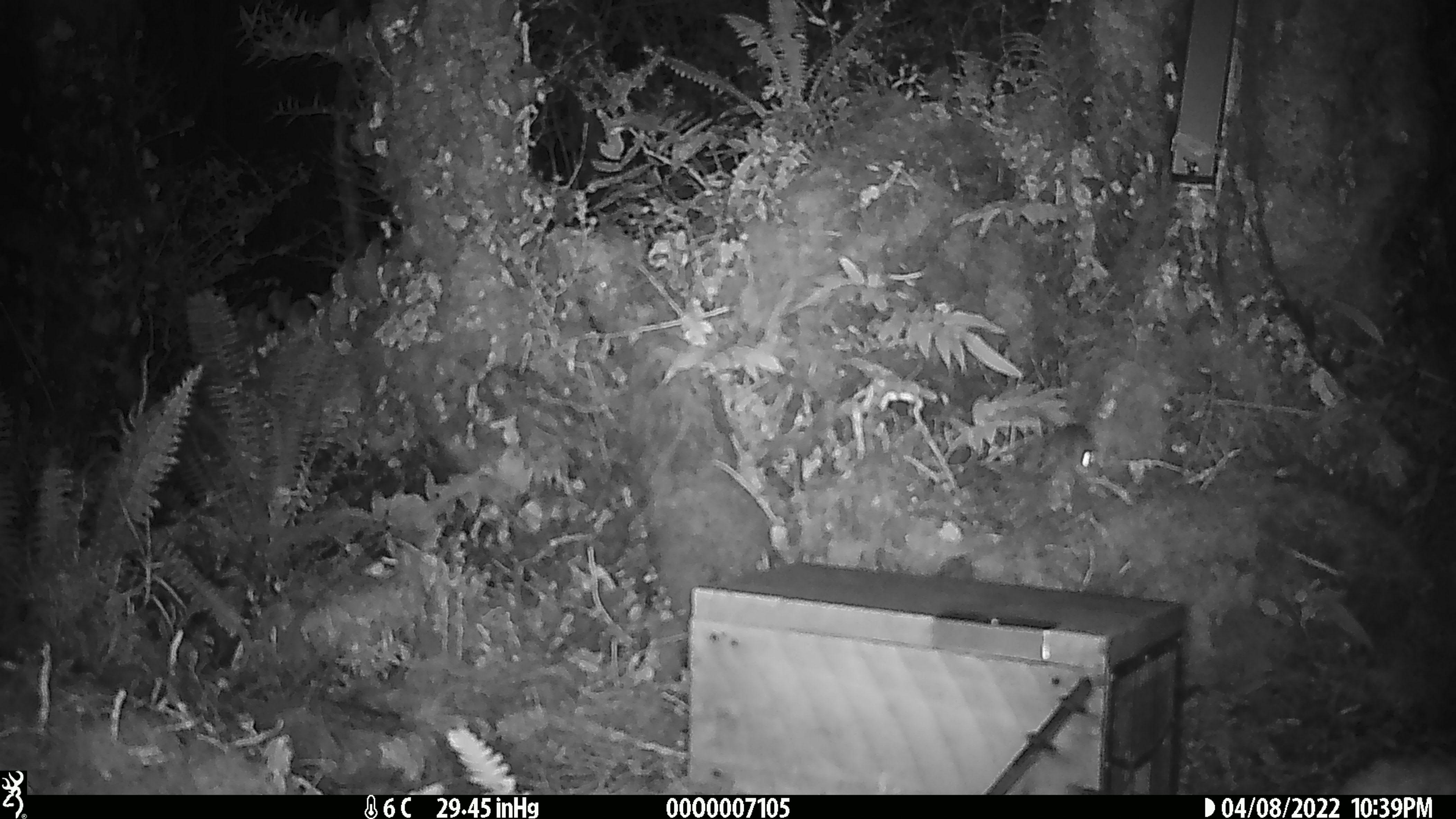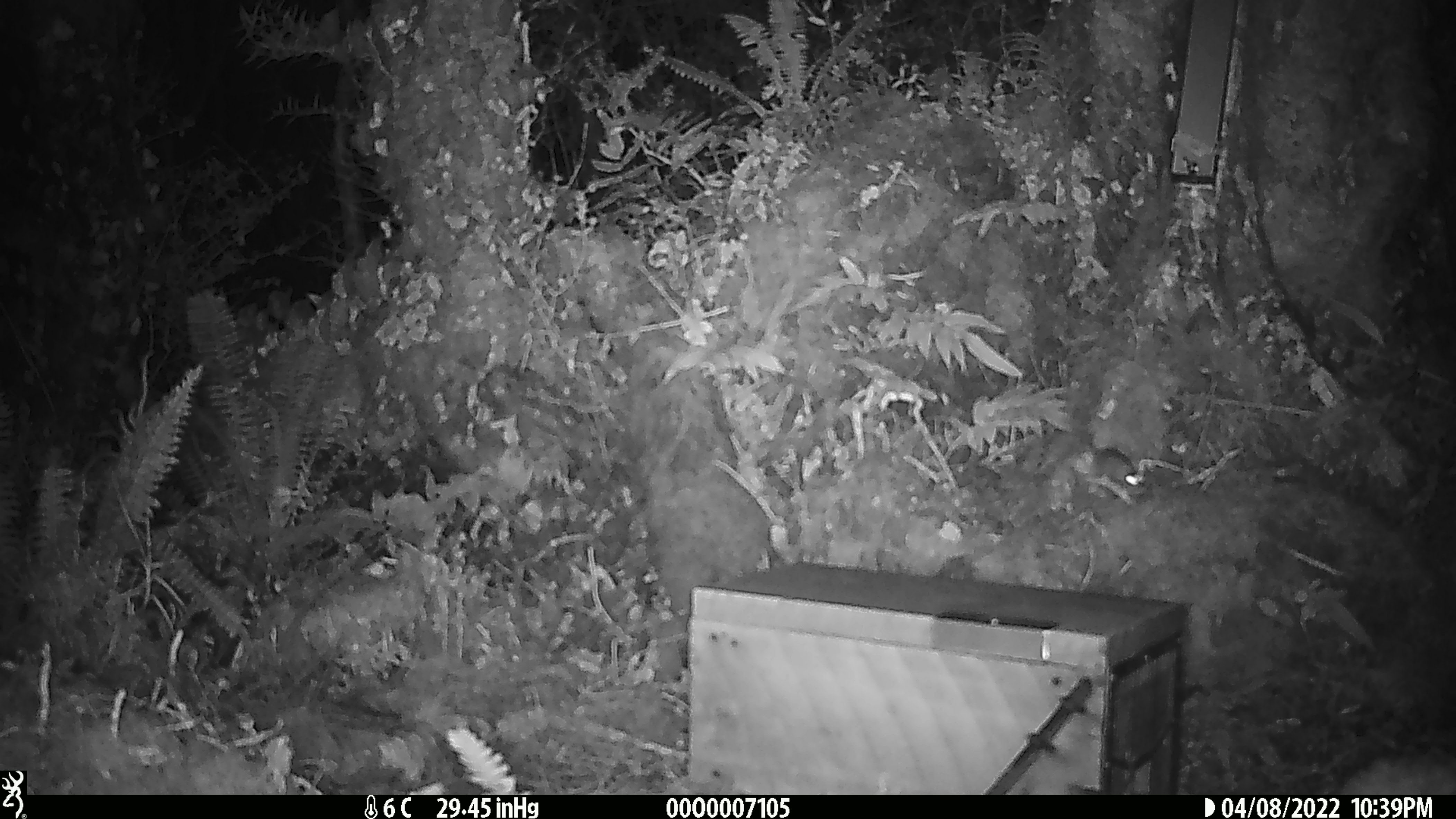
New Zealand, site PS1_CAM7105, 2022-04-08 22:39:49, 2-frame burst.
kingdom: Animalia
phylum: Chordata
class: Mammalia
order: Rodentia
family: Muridae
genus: Mus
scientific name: Mus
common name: mouse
Mouse (Mus).